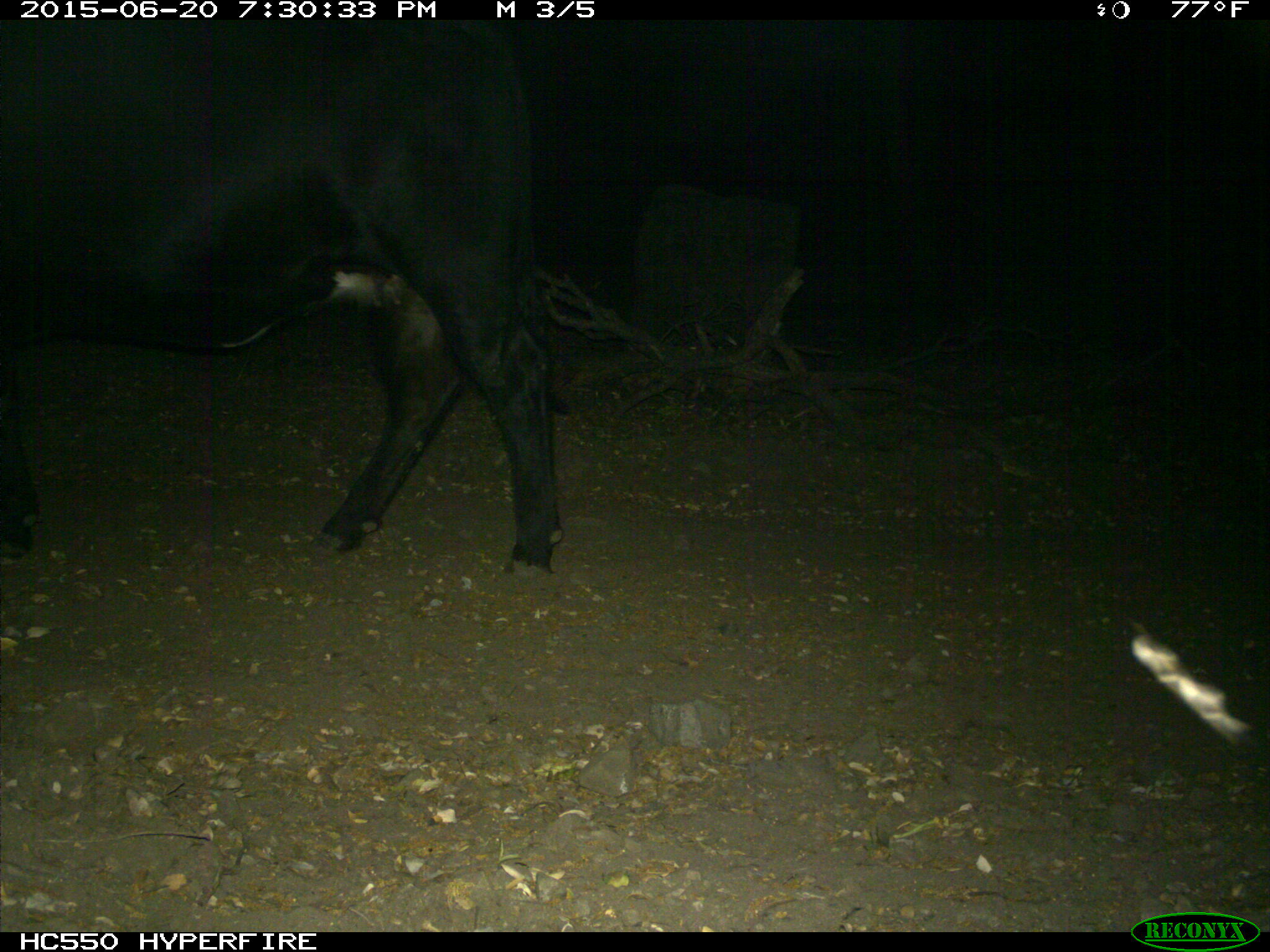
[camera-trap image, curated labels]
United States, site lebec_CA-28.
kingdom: Animalia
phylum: Chordata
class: Mammalia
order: Artiodactyla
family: Bovidae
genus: Bos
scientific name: Bos taurus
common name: domestic cow